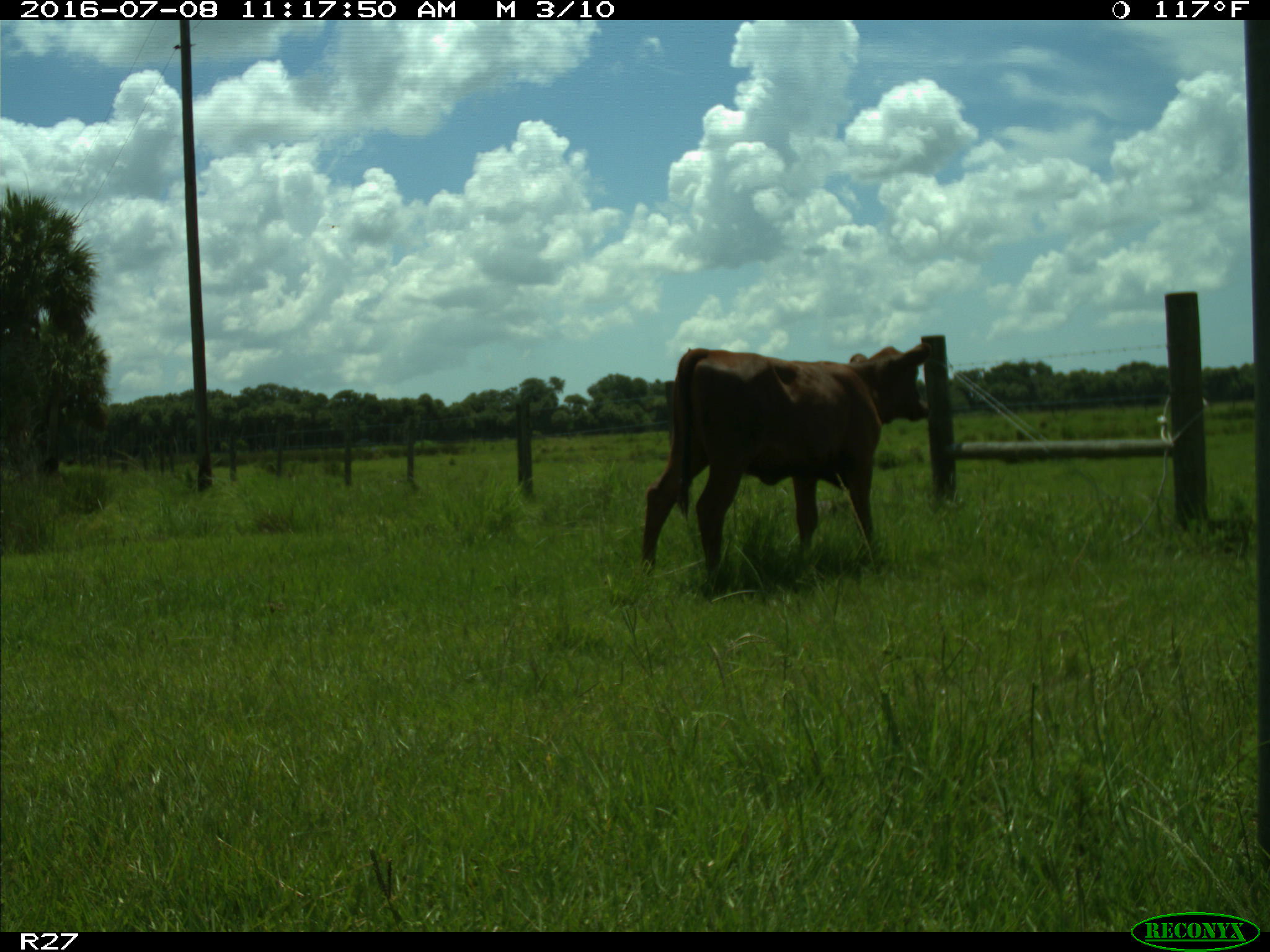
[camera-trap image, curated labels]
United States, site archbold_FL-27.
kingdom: Animalia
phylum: Chordata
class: Mammalia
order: Artiodactyla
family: Bovidae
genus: Bos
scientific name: Bos taurus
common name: domestic cow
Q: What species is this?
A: Bos taurus (domestic cow).